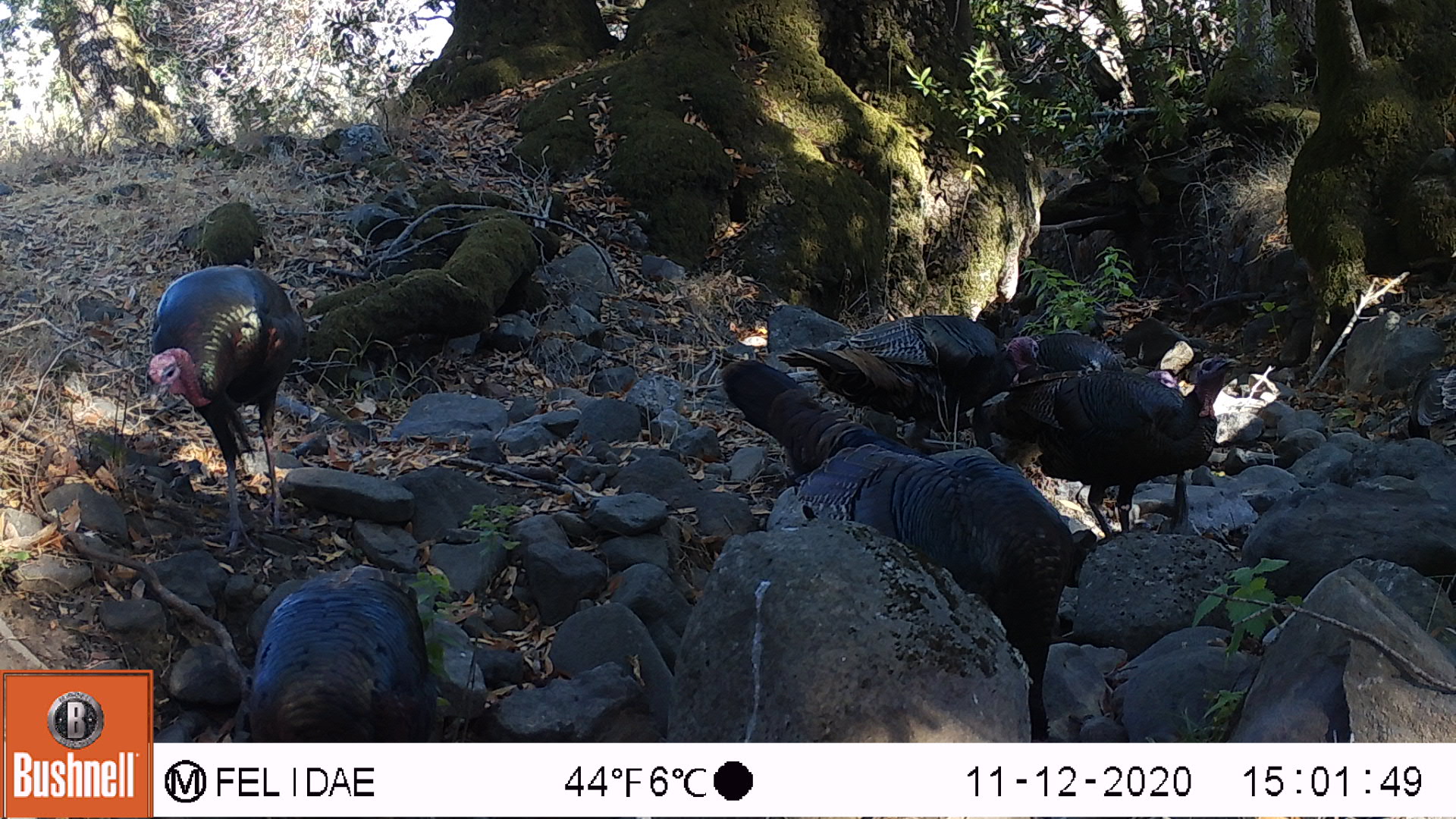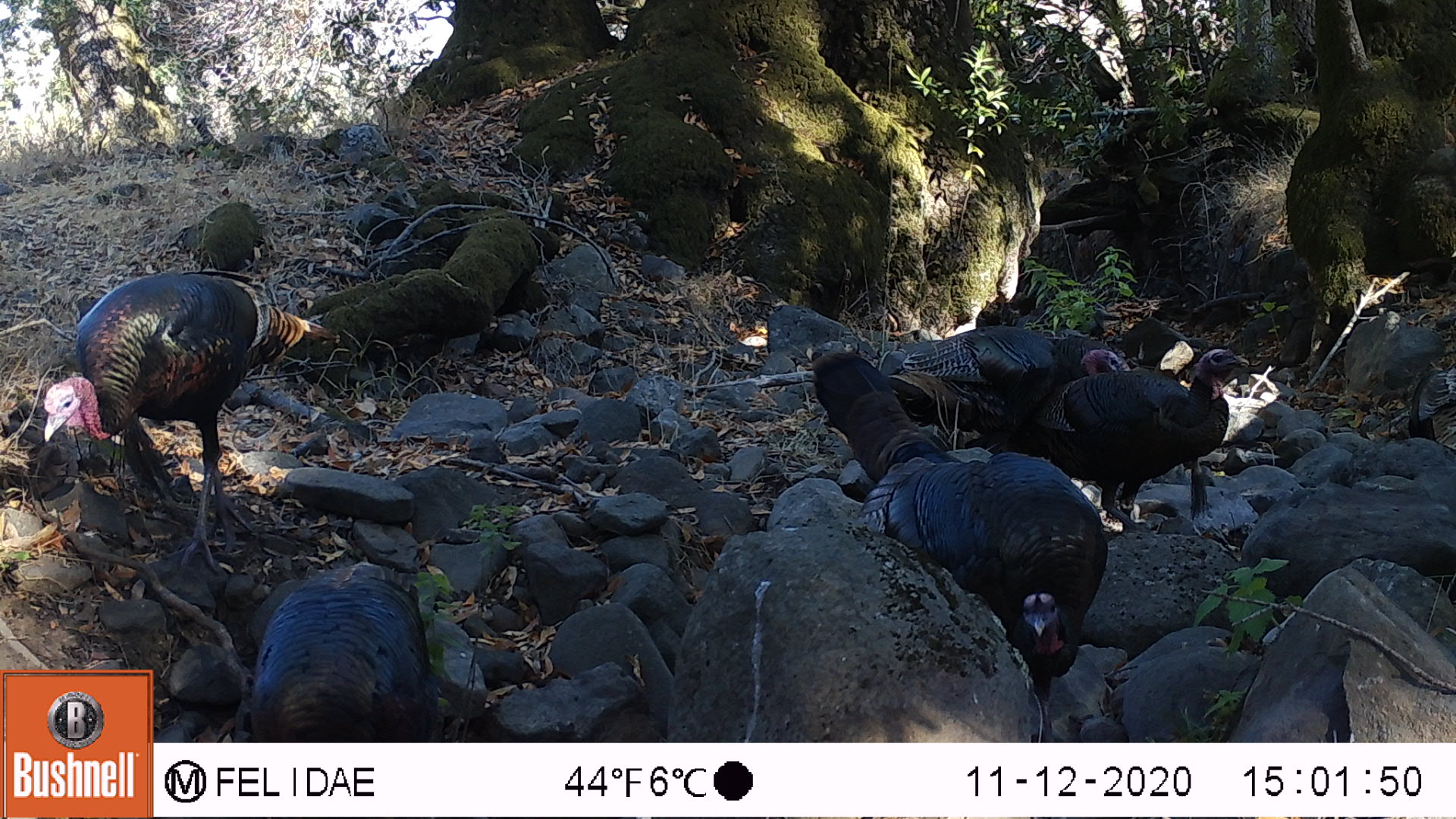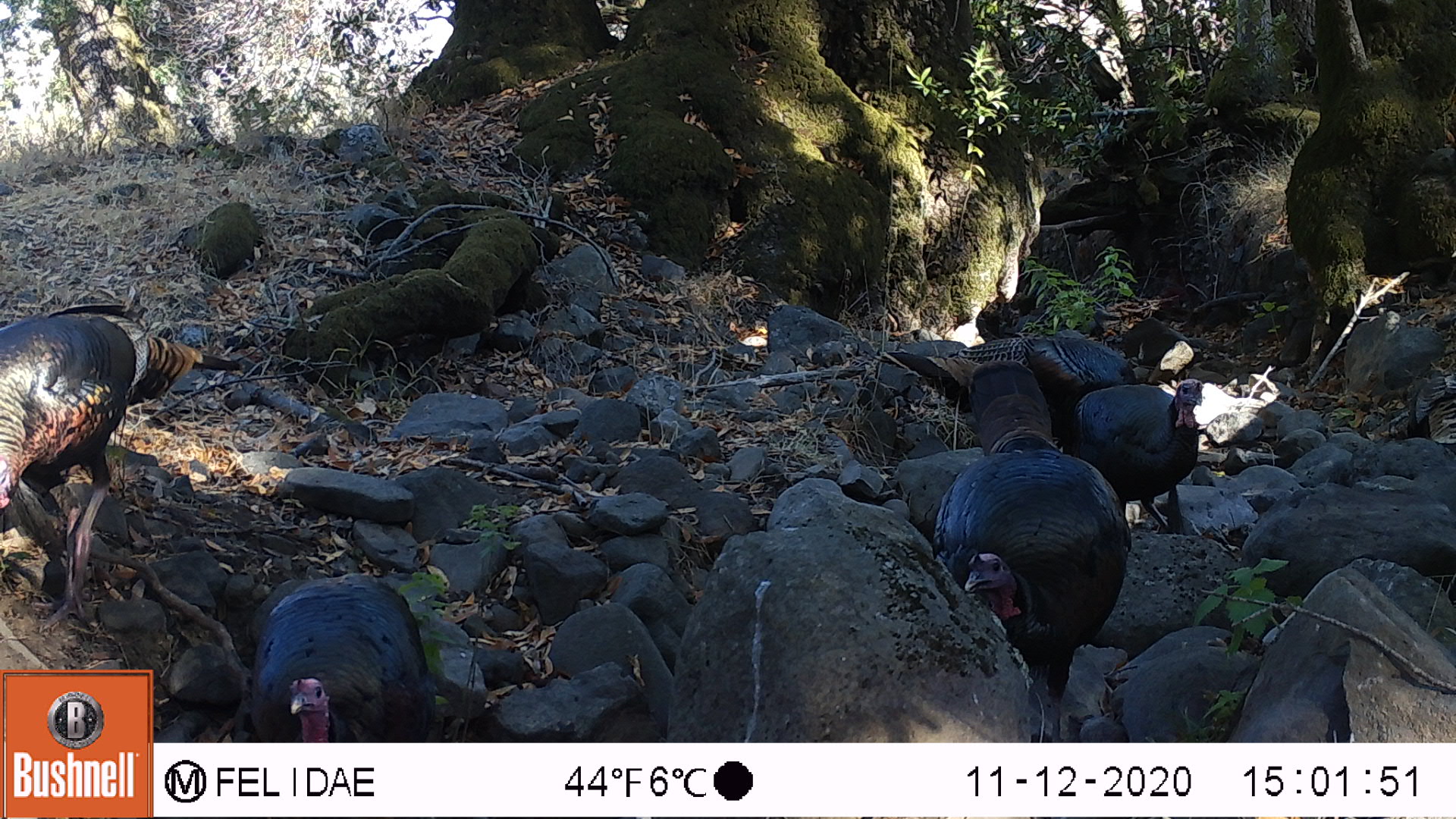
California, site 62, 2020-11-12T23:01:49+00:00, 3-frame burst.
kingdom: Animalia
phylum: Chordata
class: Aves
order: Galliformes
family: Phasianidae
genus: Meleagris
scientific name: Meleagris gallopavo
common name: turkey